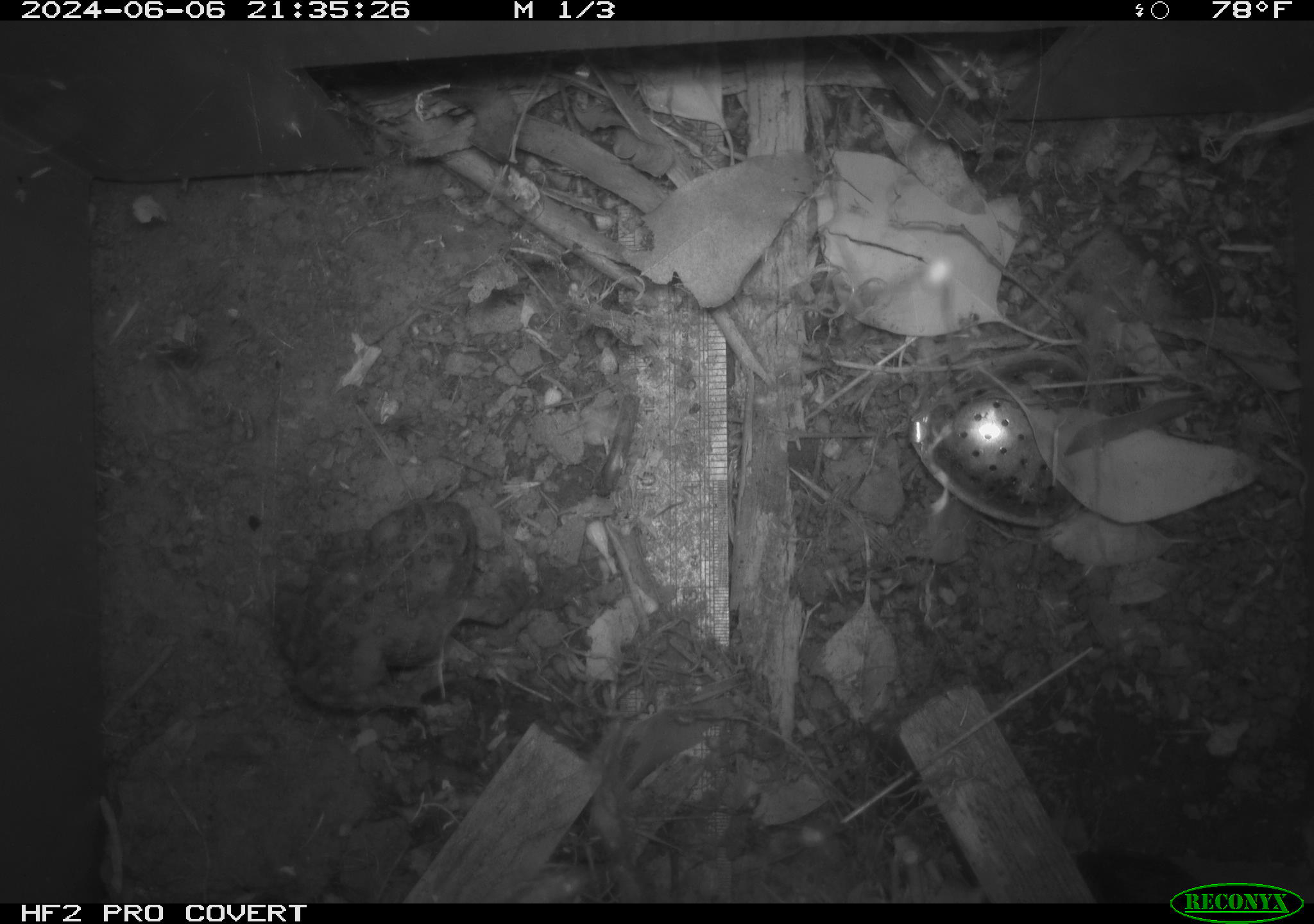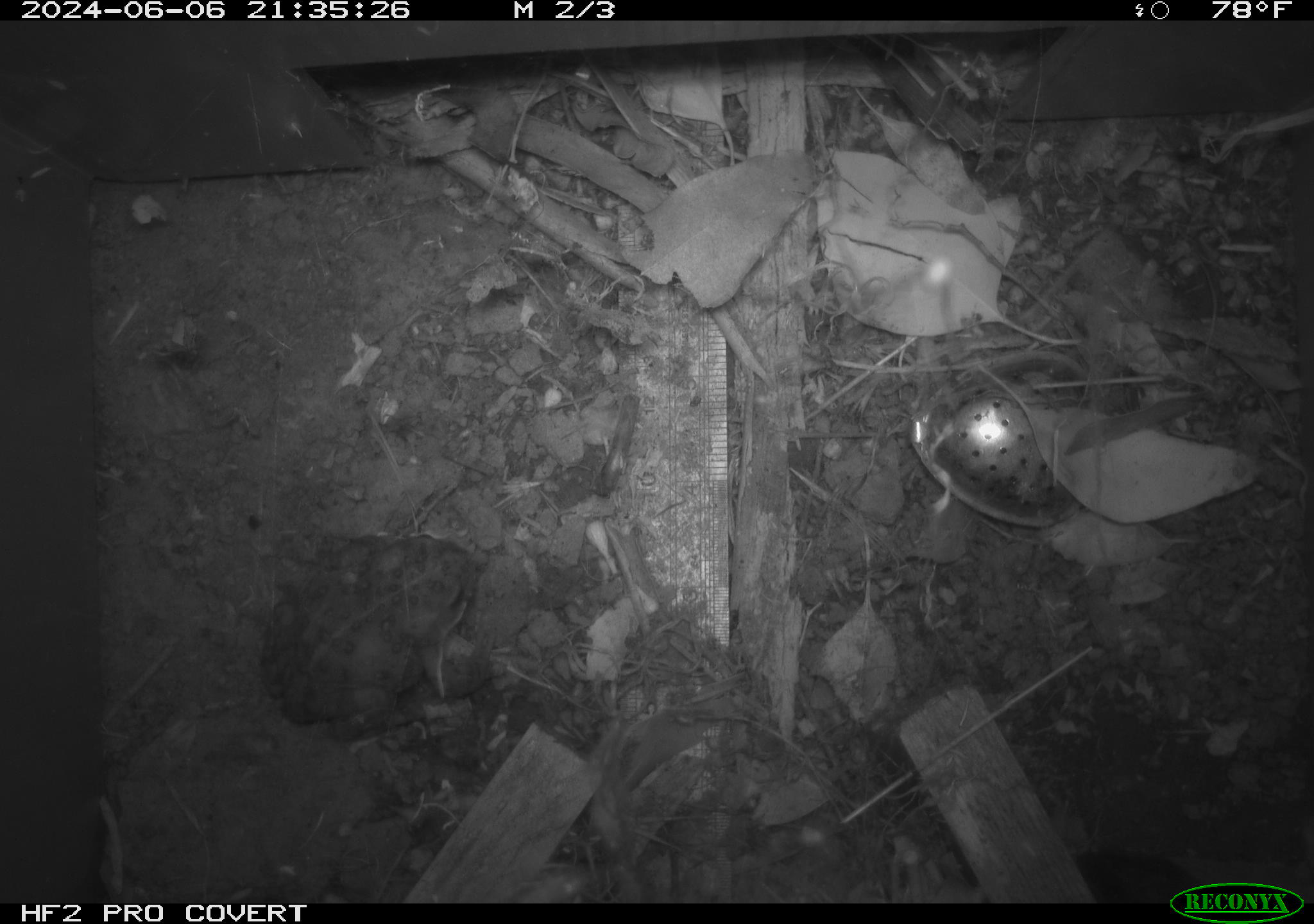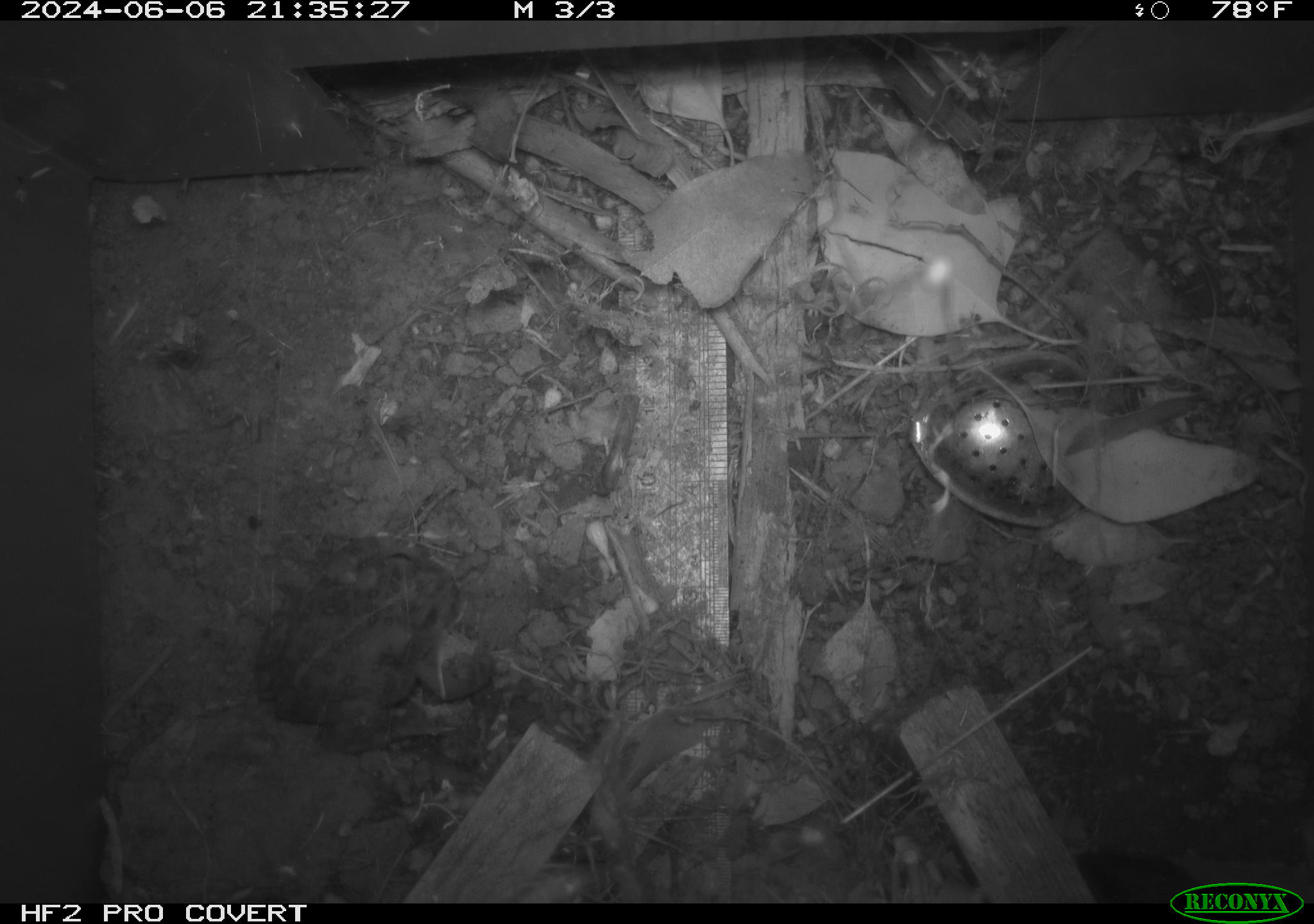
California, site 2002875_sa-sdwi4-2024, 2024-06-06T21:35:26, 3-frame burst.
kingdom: Animalia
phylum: Chordata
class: Amphibia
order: Anura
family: Bufonidae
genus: Anaxyrus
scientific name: Anaxyrus boreas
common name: western toad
Western toad (Anaxyrus boreas).